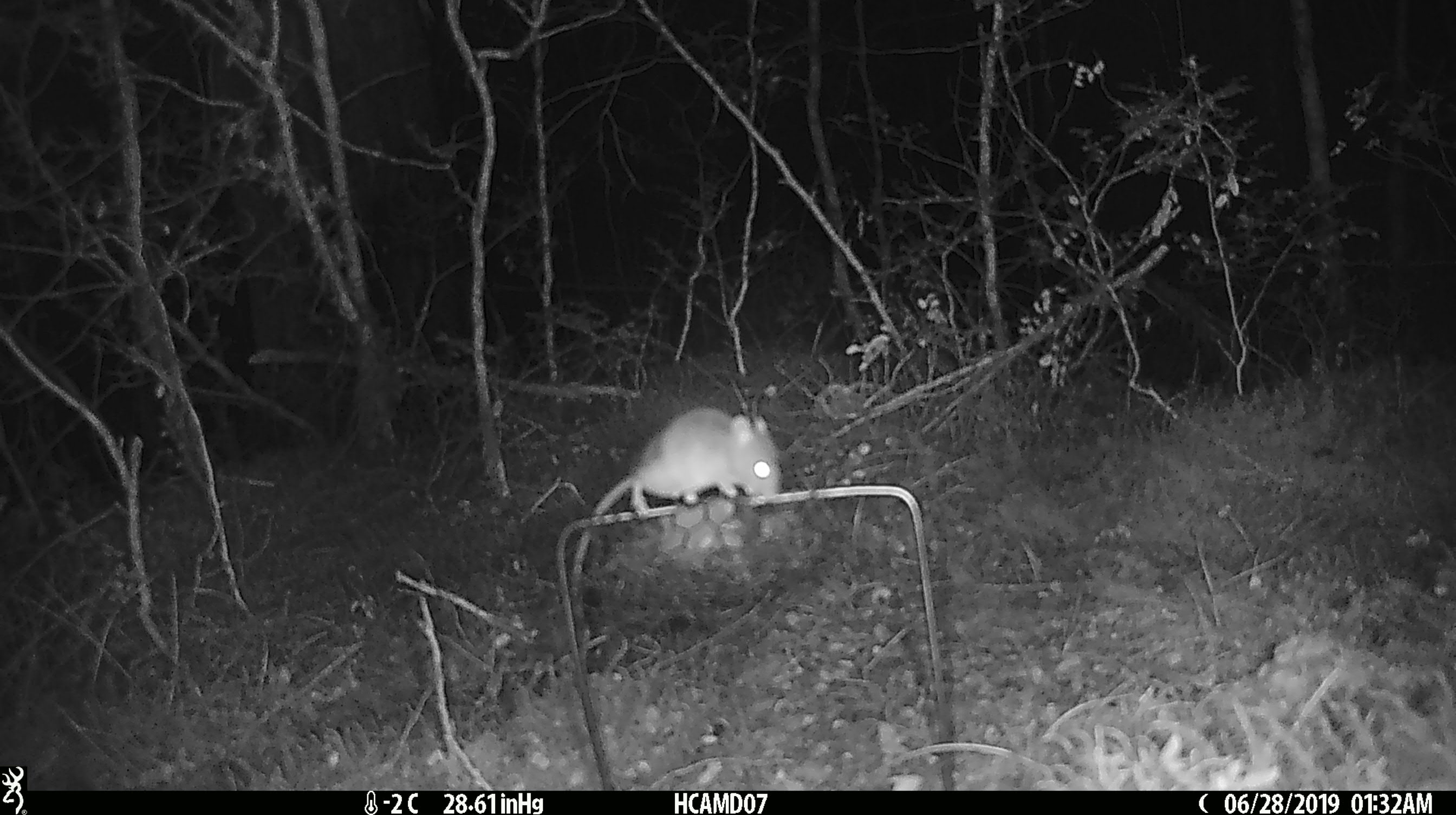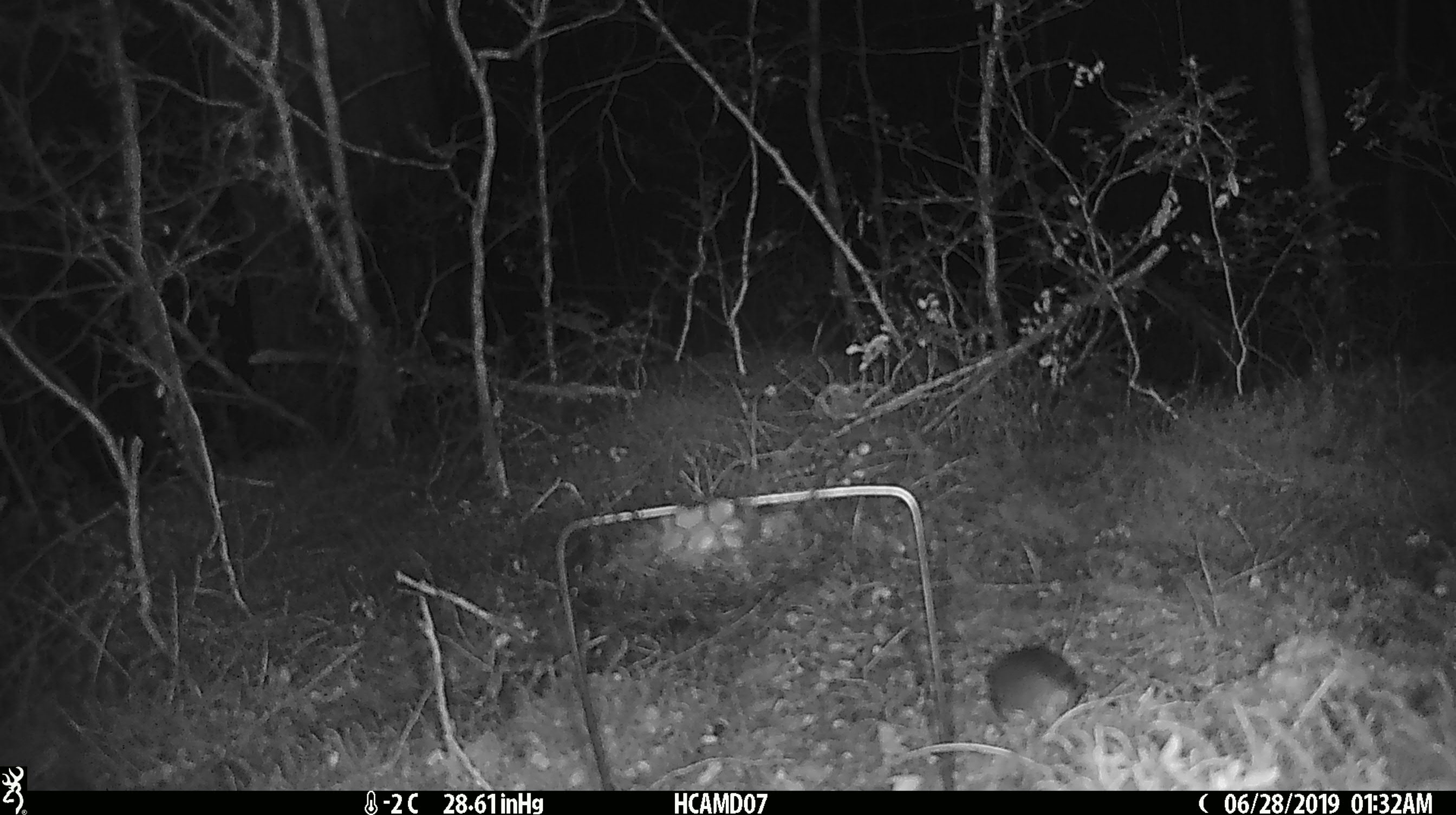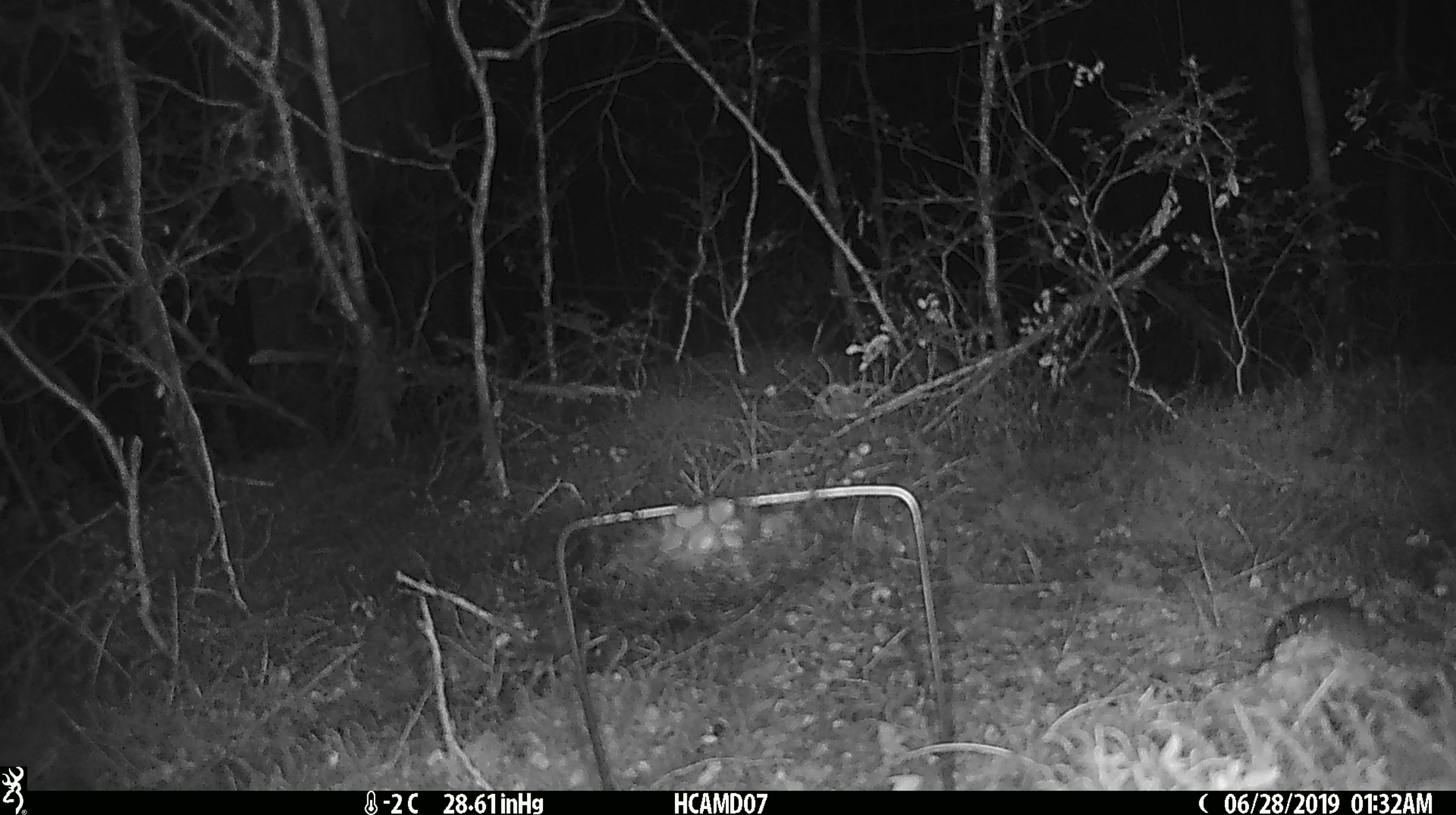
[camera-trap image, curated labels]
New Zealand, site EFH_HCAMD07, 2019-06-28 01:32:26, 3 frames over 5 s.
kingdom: Animalia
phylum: Chordata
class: Mammalia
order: Rodentia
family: Muridae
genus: Mus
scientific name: Mus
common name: mouse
Mouse (Mus).